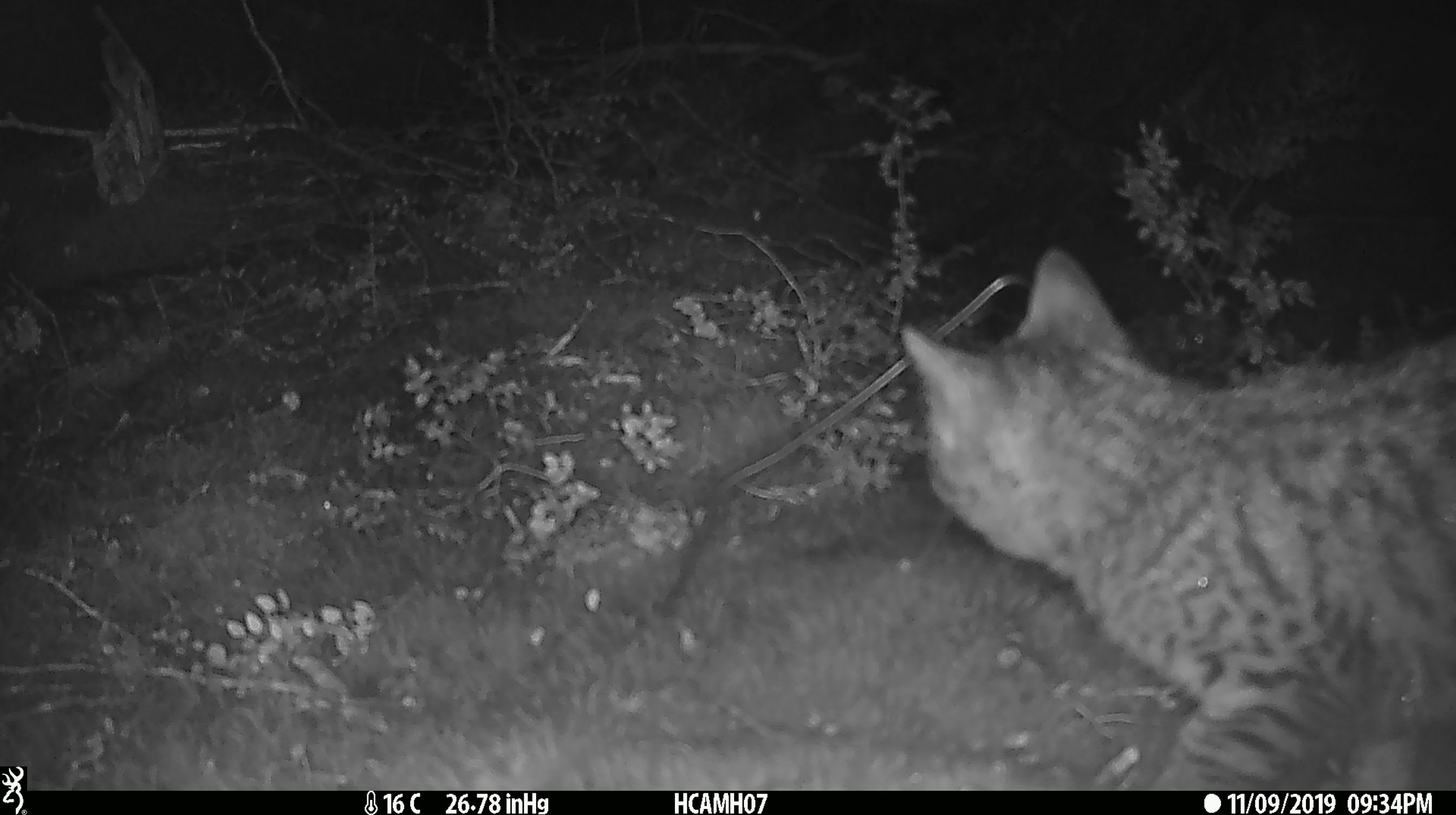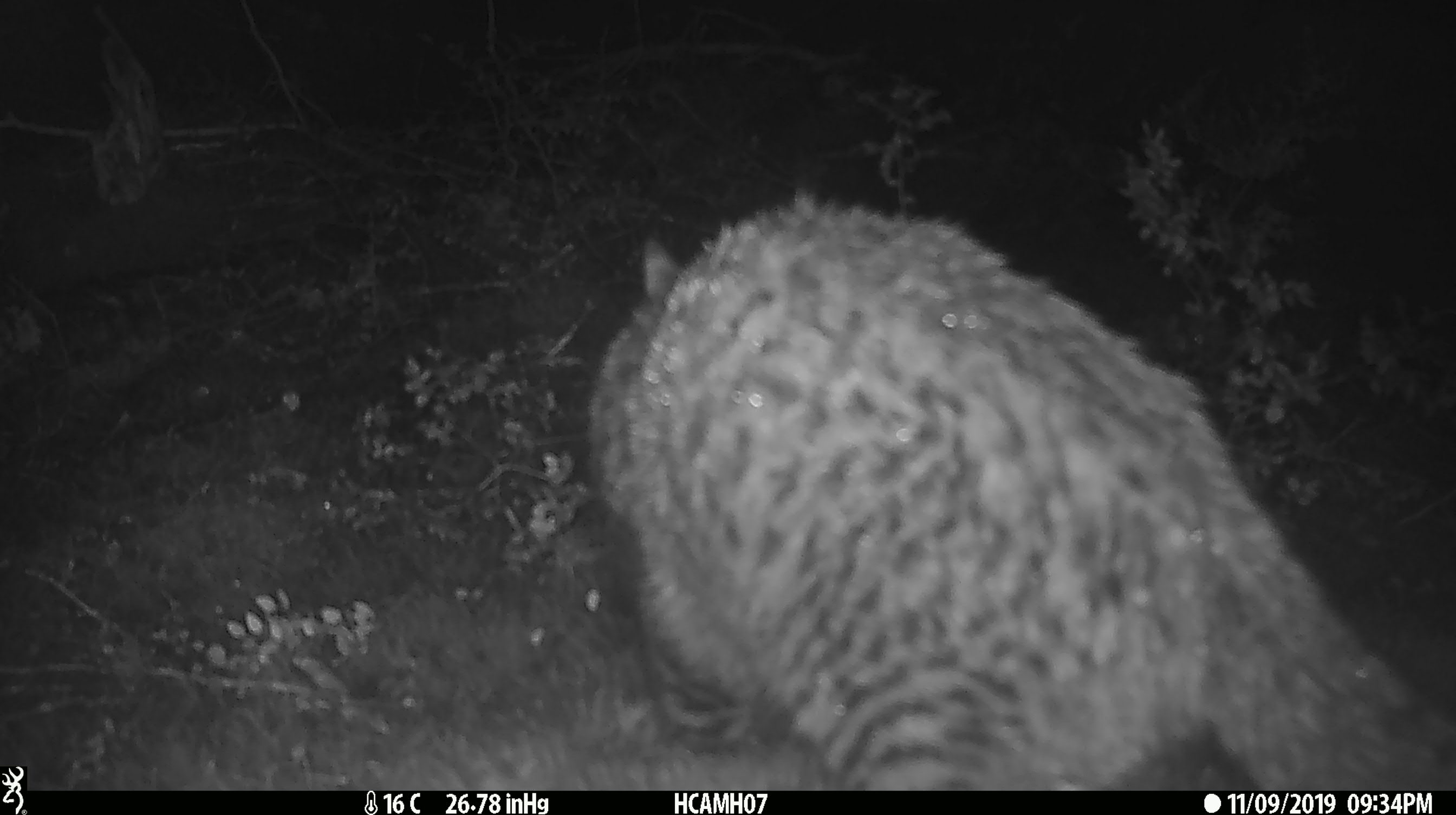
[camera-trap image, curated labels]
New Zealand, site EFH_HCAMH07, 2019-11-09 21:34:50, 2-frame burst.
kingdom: Animalia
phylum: Chordata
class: Mammalia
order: Carnivora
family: Felidae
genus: Felis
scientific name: Felis catus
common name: domestic cat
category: cat